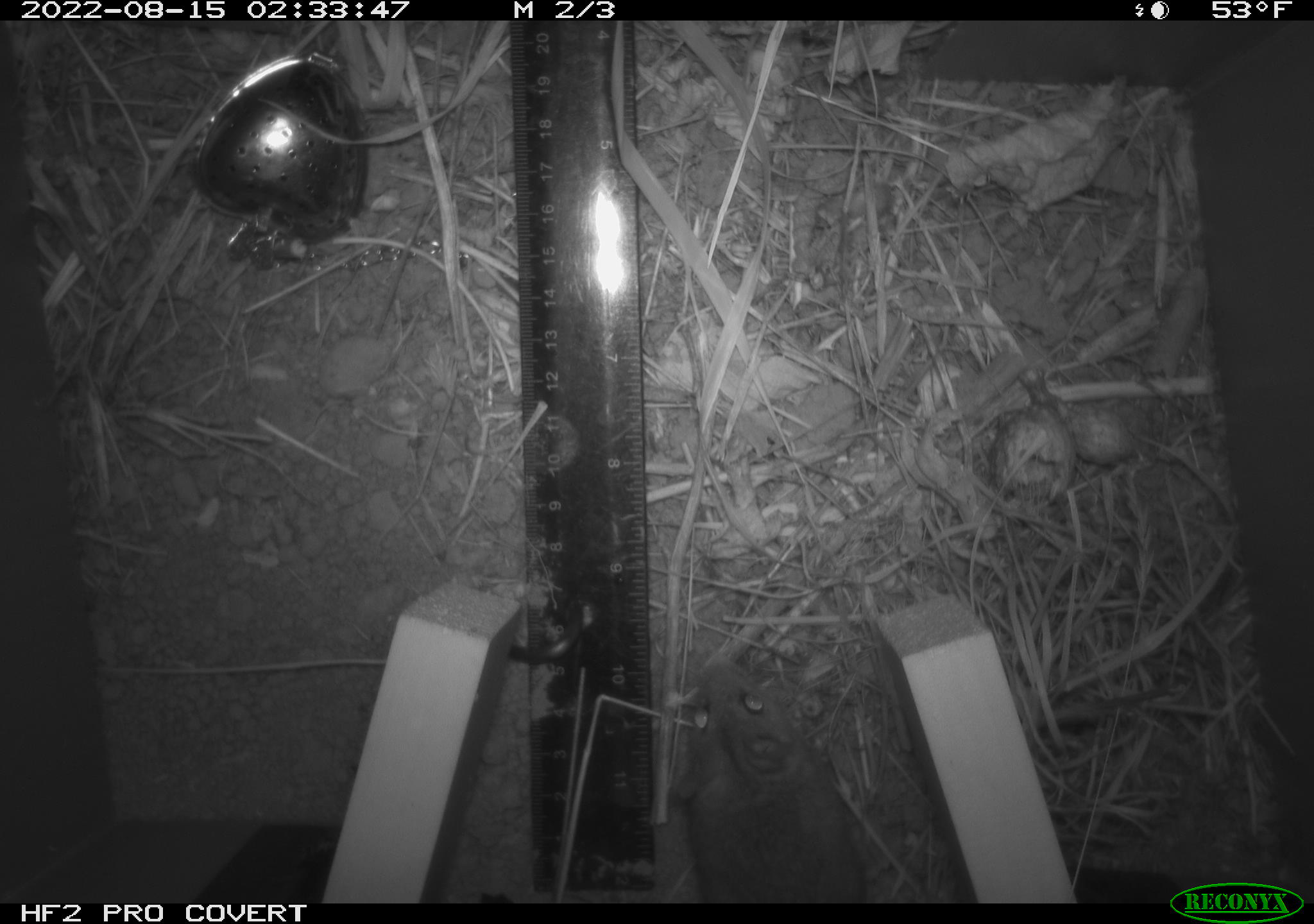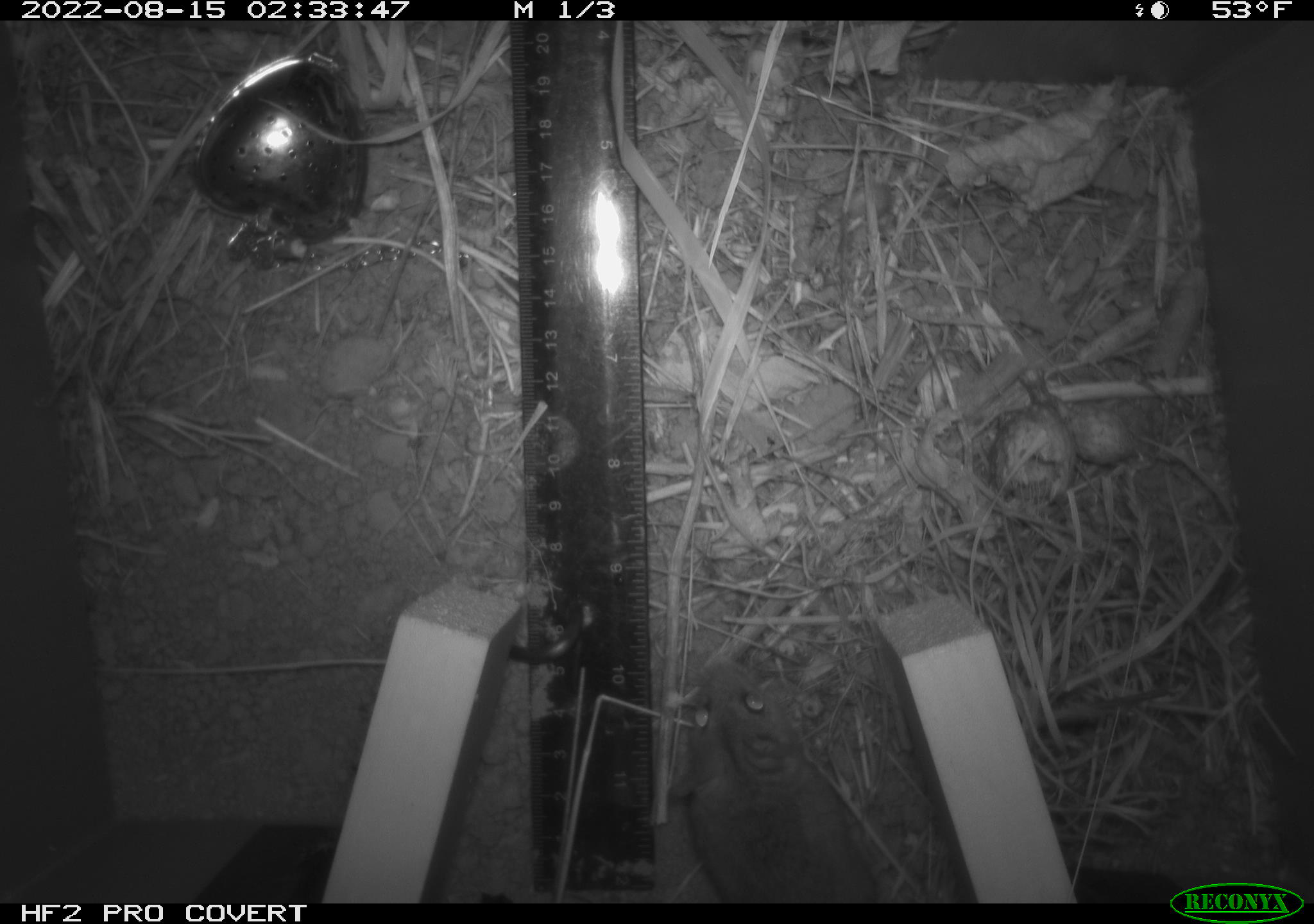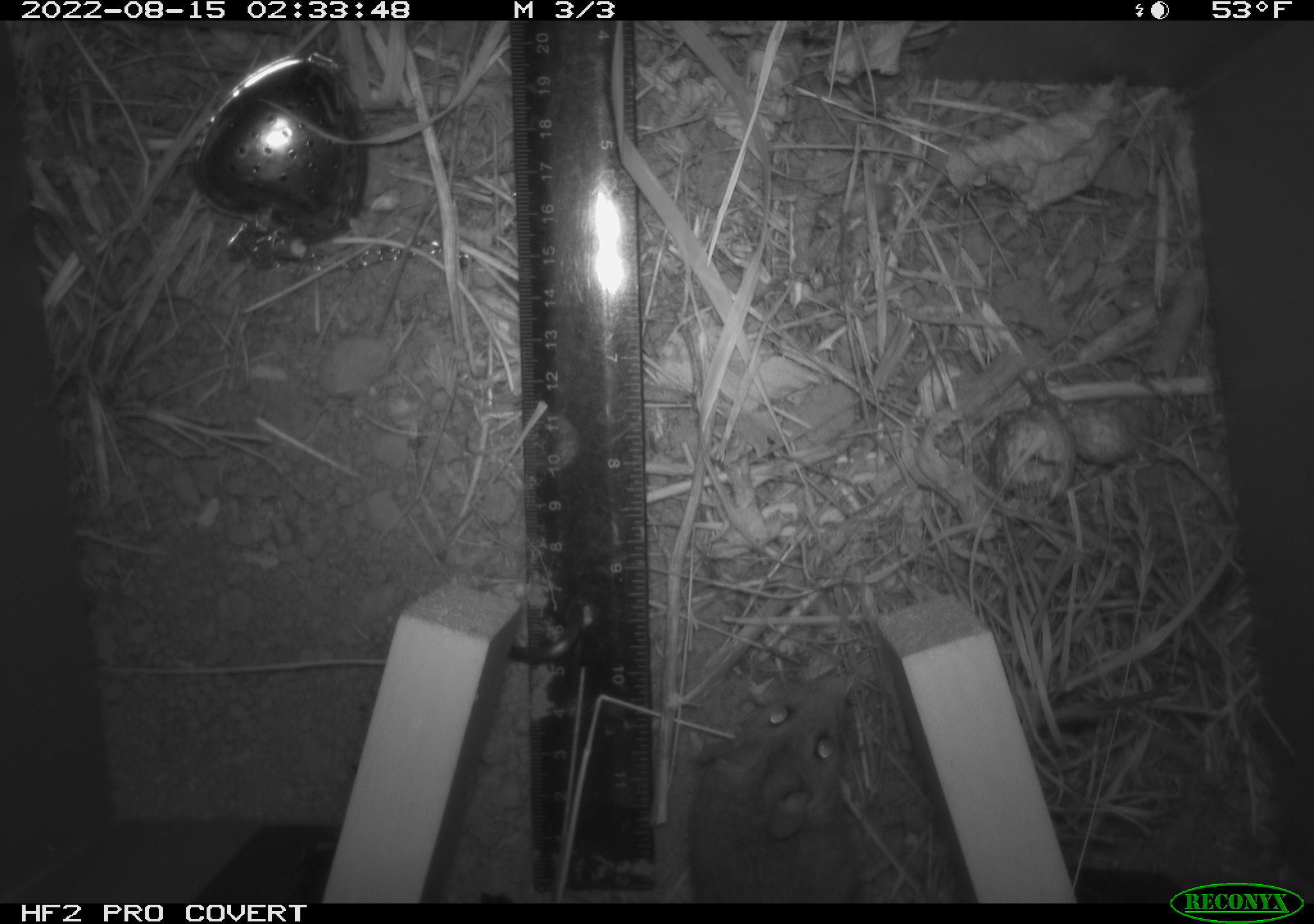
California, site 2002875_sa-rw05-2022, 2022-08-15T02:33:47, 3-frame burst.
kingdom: Animalia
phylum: Chordata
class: Mammalia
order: Rodentia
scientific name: Rodentia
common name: mouse species